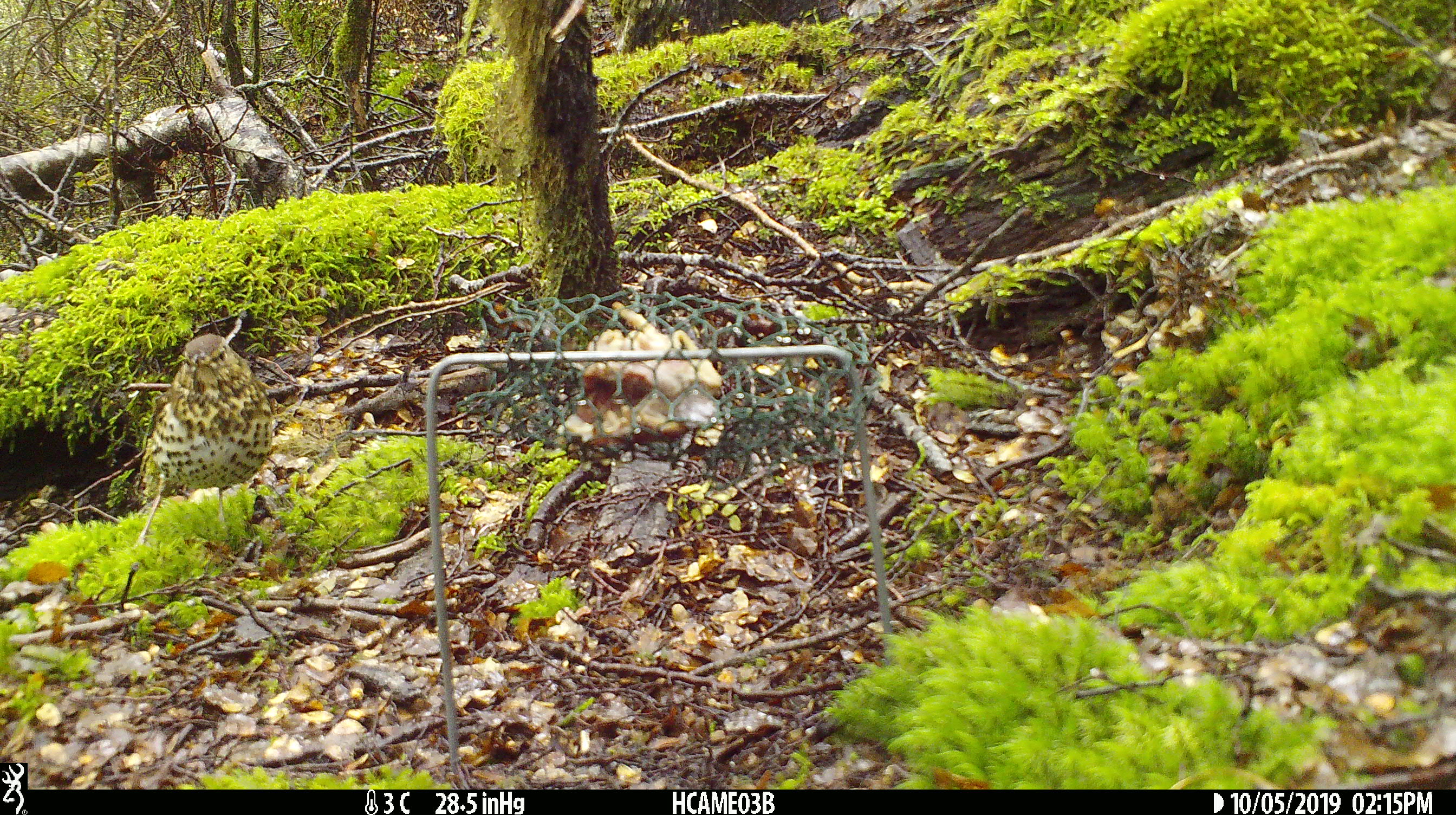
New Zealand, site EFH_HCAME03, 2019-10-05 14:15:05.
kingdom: Animalia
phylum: Chordata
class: Aves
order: Passeriformes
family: Turdidae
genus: Turdus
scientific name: Turdus philomelos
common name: song thrush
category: thrush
Thrush (song thrush) (Turdus philomelos).